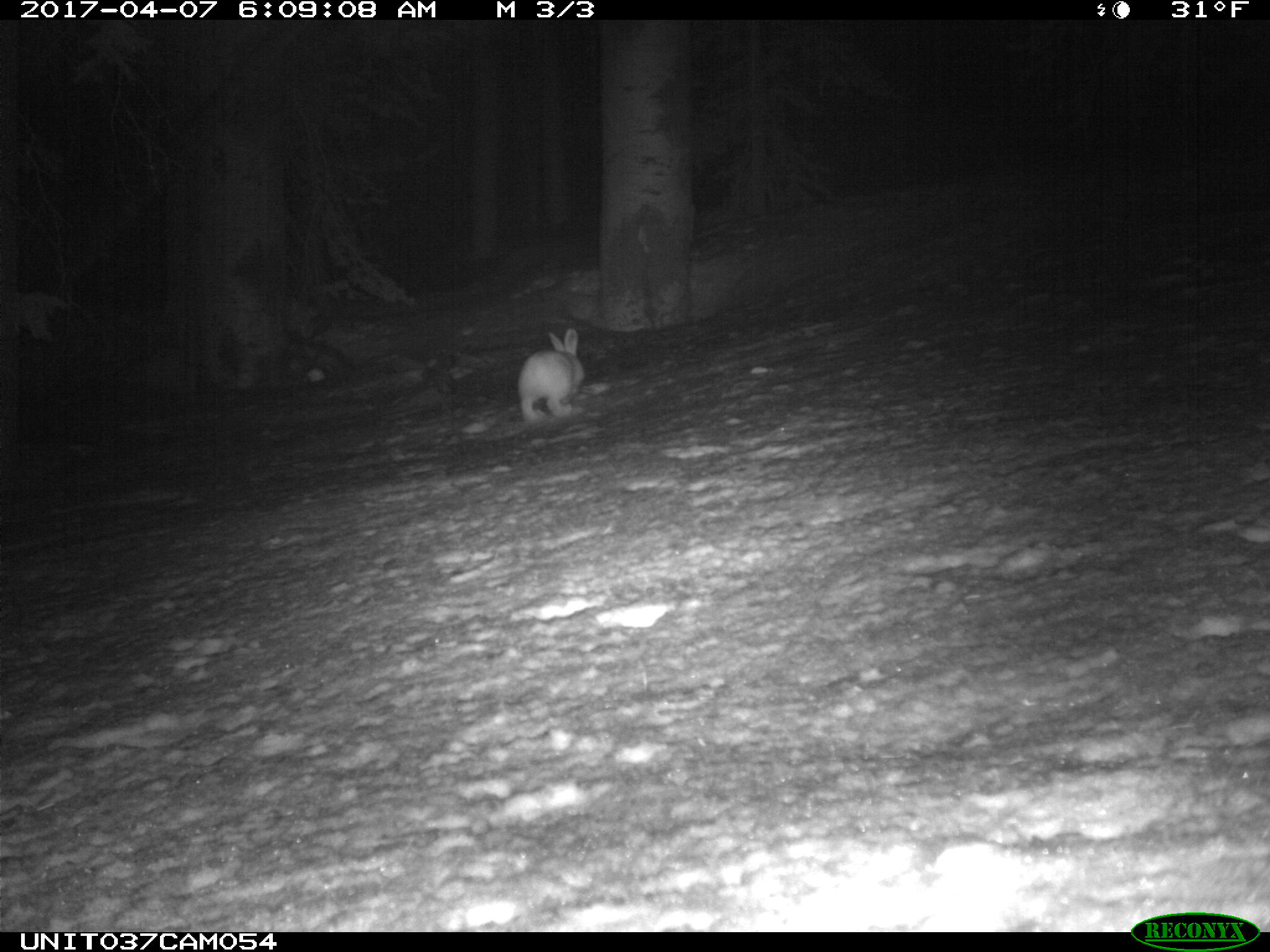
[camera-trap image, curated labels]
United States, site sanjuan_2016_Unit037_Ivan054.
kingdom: Animalia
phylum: Chordata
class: Mammalia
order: Lagomorpha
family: Leporidae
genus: Lepus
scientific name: Lepus americanus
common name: snowshoe hare